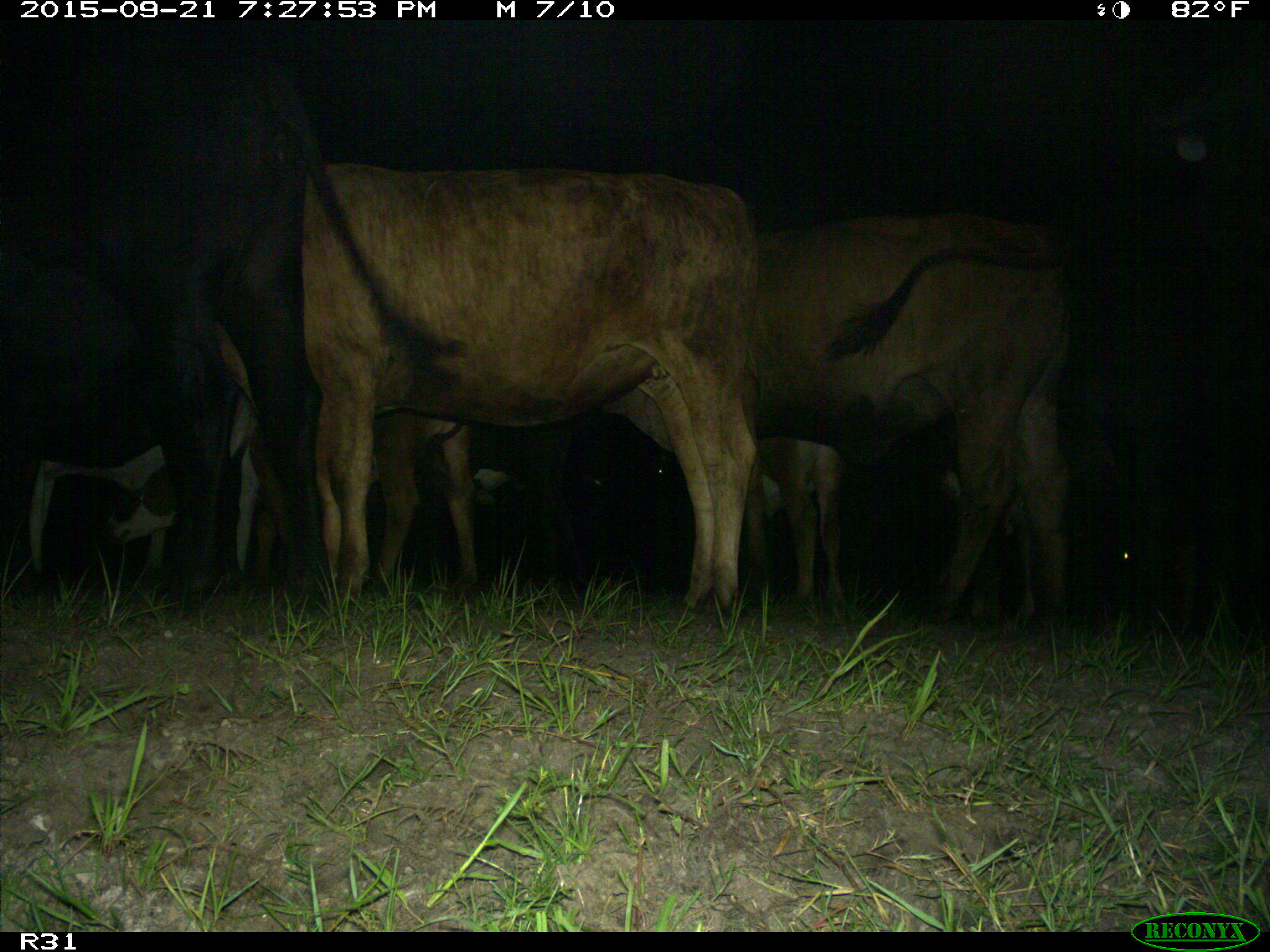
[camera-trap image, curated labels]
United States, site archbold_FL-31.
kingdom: Animalia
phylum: Chordata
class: Mammalia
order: Artiodactyla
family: Bovidae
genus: Bos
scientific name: Bos taurus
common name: domestic cow